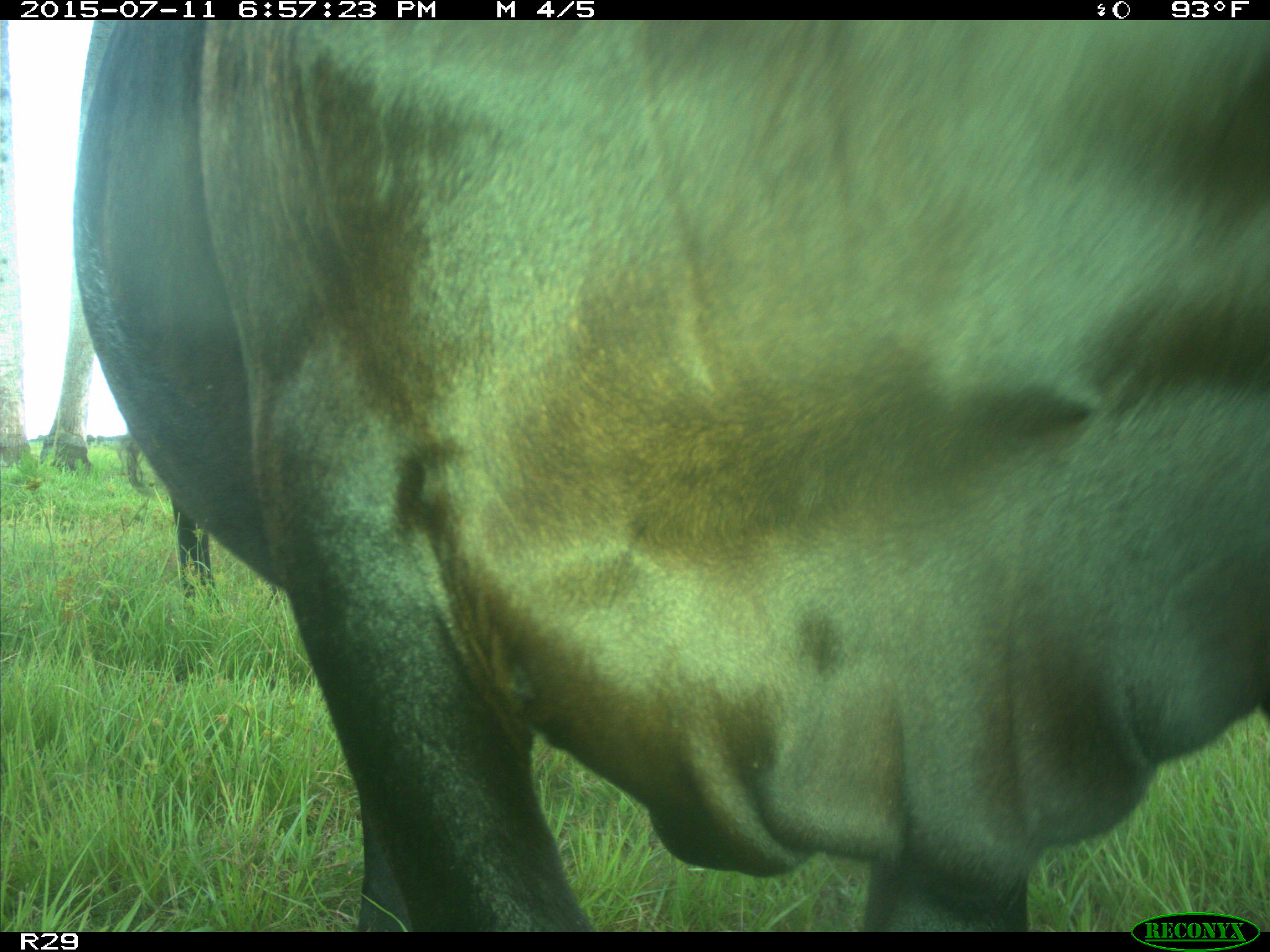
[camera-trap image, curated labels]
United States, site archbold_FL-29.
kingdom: Animalia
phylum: Chordata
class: Mammalia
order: Artiodactyla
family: Bovidae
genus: Bos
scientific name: Bos taurus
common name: domestic cow